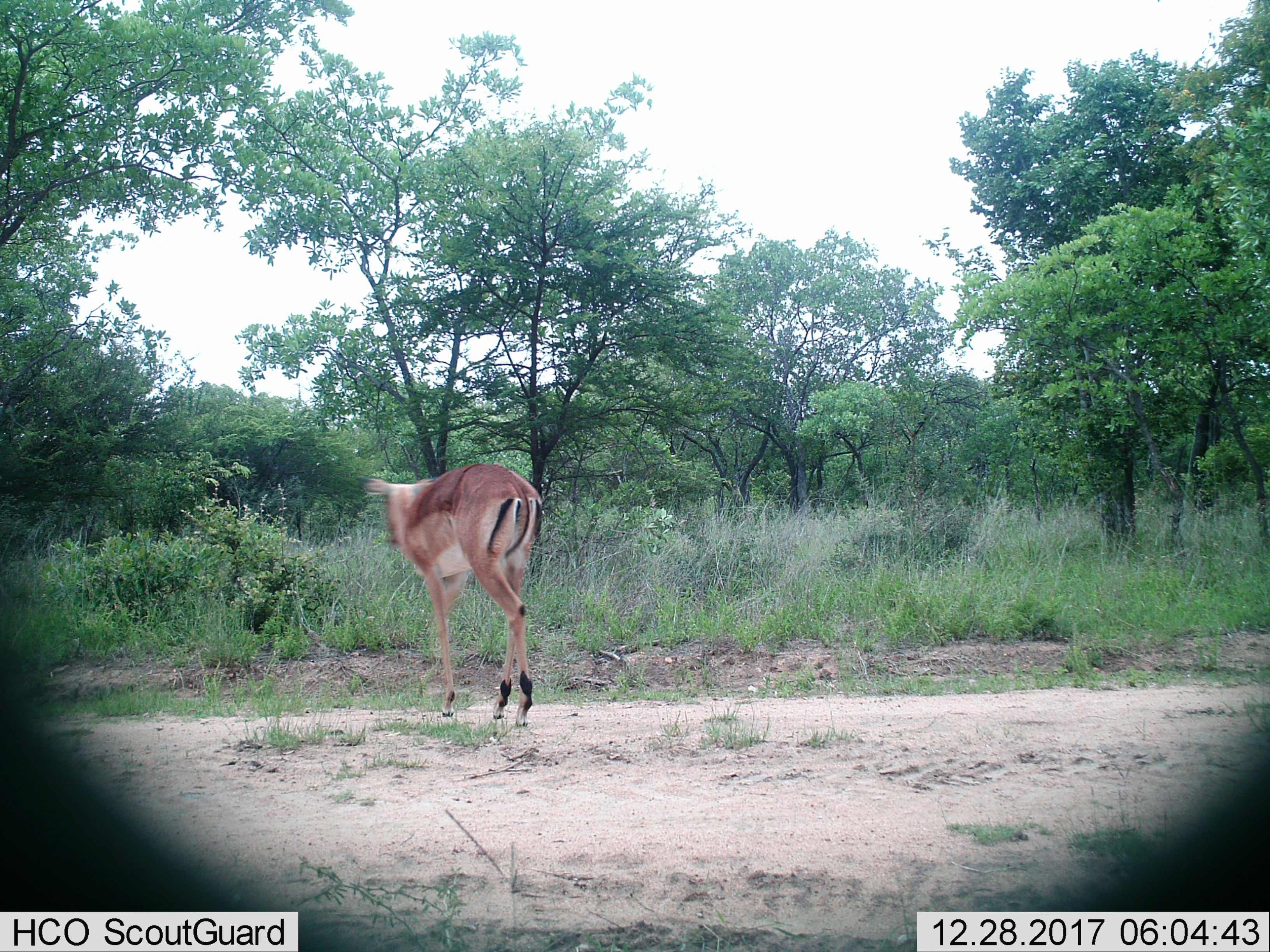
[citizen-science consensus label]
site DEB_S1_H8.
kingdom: Animalia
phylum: Chordata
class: Mammalia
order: Artiodactyla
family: Bovidae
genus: Aepyceros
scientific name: Aepyceros melampus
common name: impala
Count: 1.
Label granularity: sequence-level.